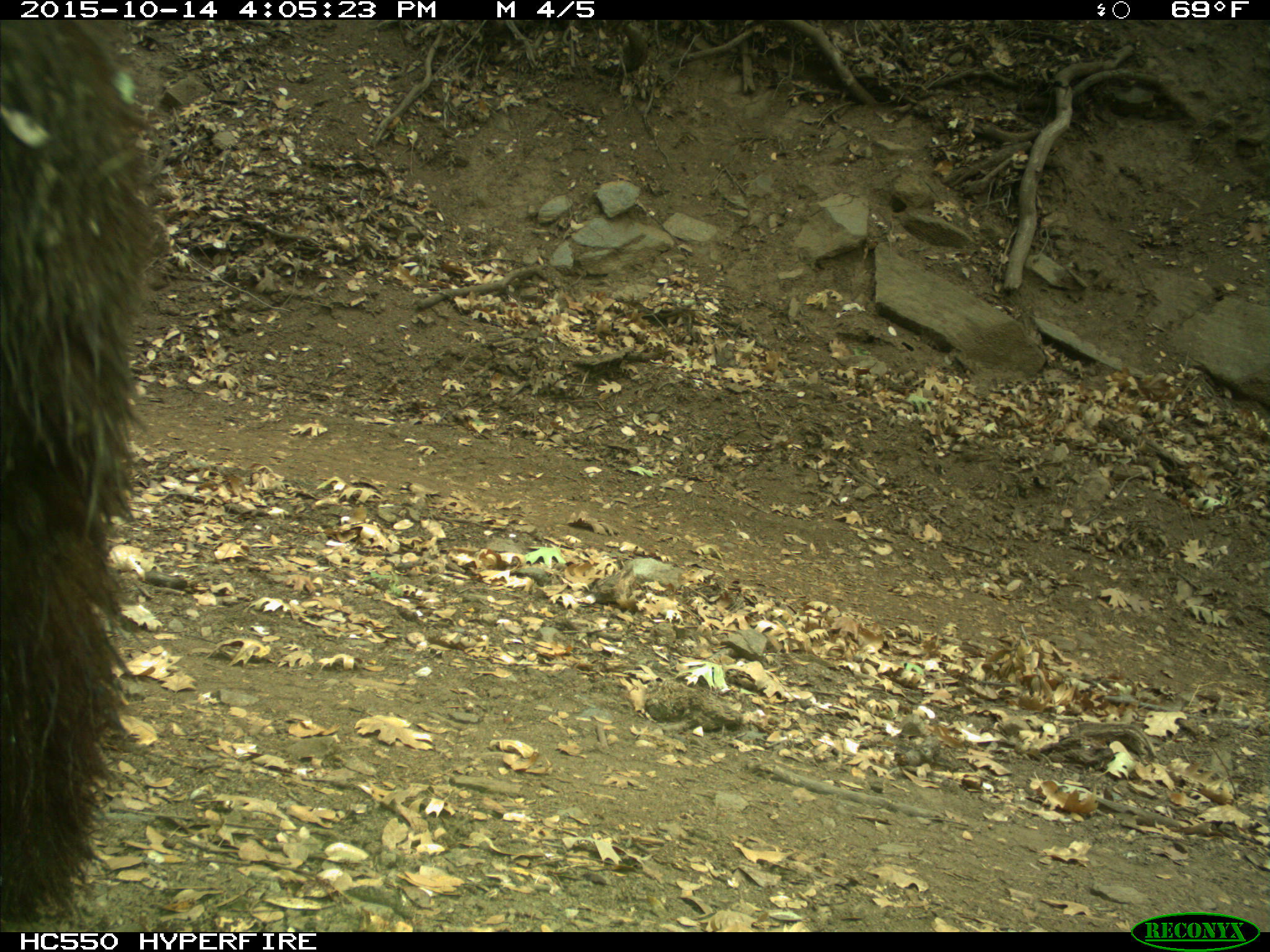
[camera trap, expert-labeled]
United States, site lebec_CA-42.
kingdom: Animalia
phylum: Chordata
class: Mammalia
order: Carnivora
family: Ursidae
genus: Ursus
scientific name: Ursus americanus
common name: american black bear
Ursus americanus (american black bear).